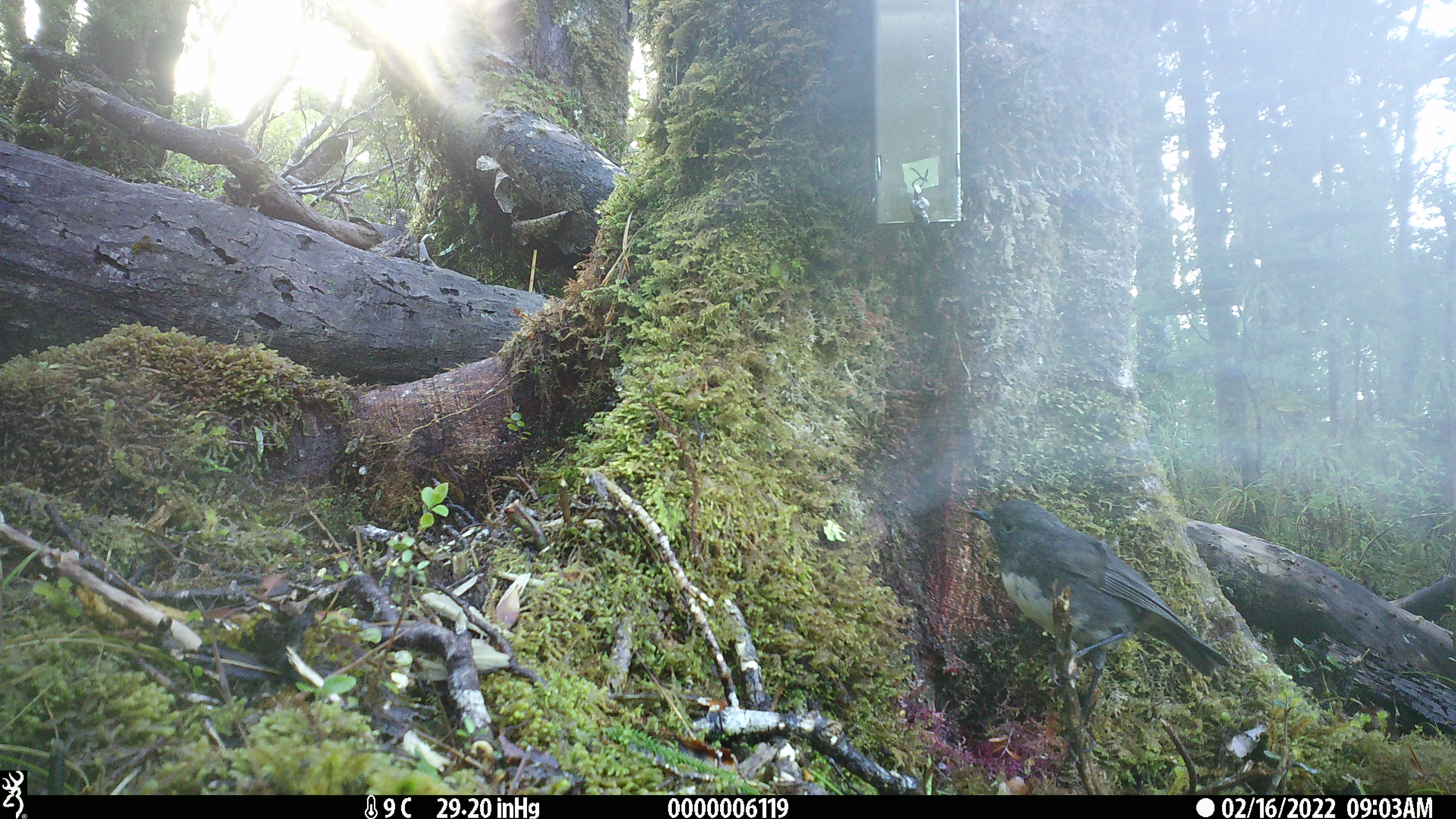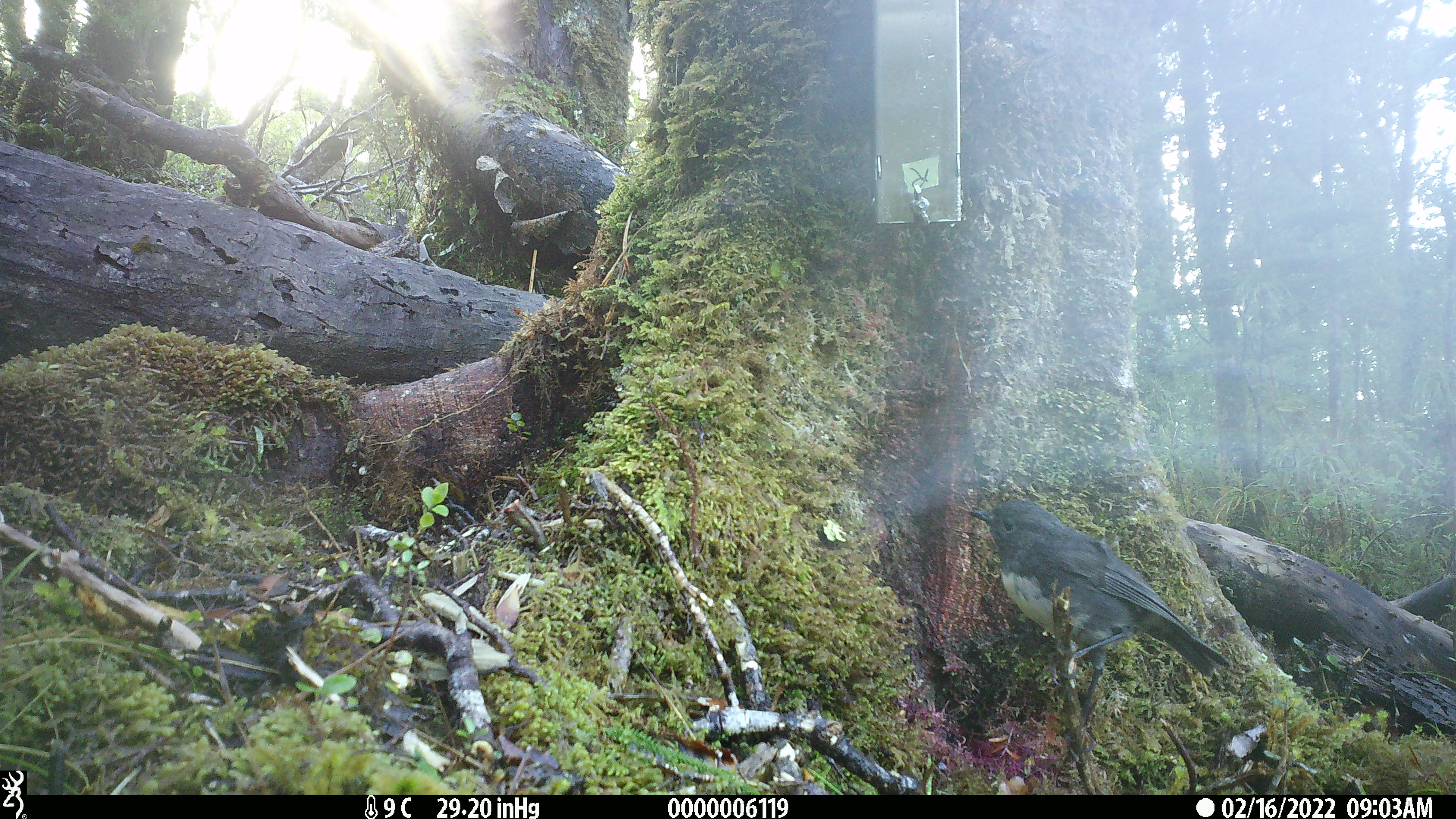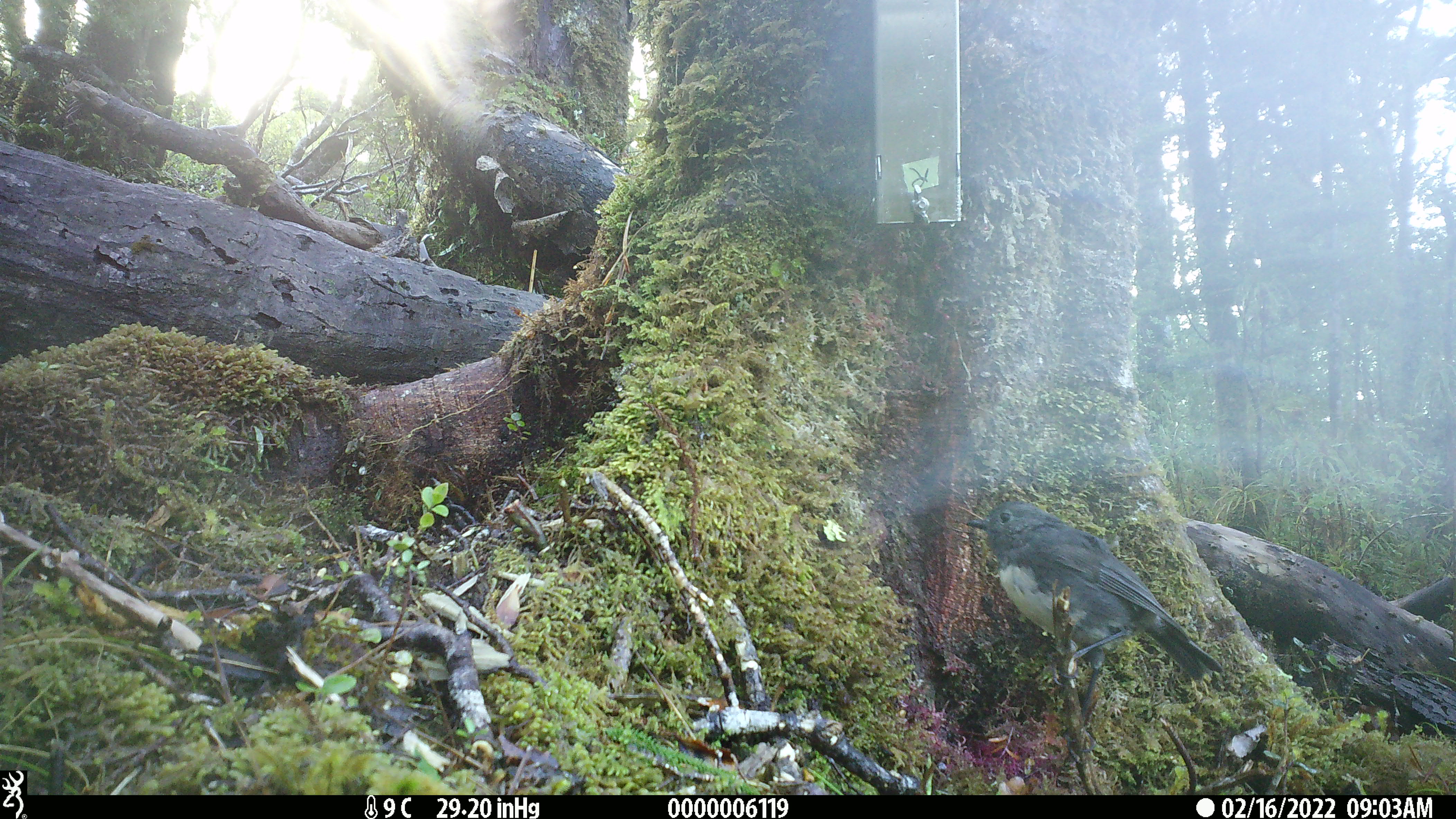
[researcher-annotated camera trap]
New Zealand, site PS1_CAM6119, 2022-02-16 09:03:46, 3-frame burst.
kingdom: Animalia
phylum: Chordata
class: Aves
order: Passeriformes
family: Petroicidae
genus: Petroica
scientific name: Petroica australis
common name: new zealand robin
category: robin